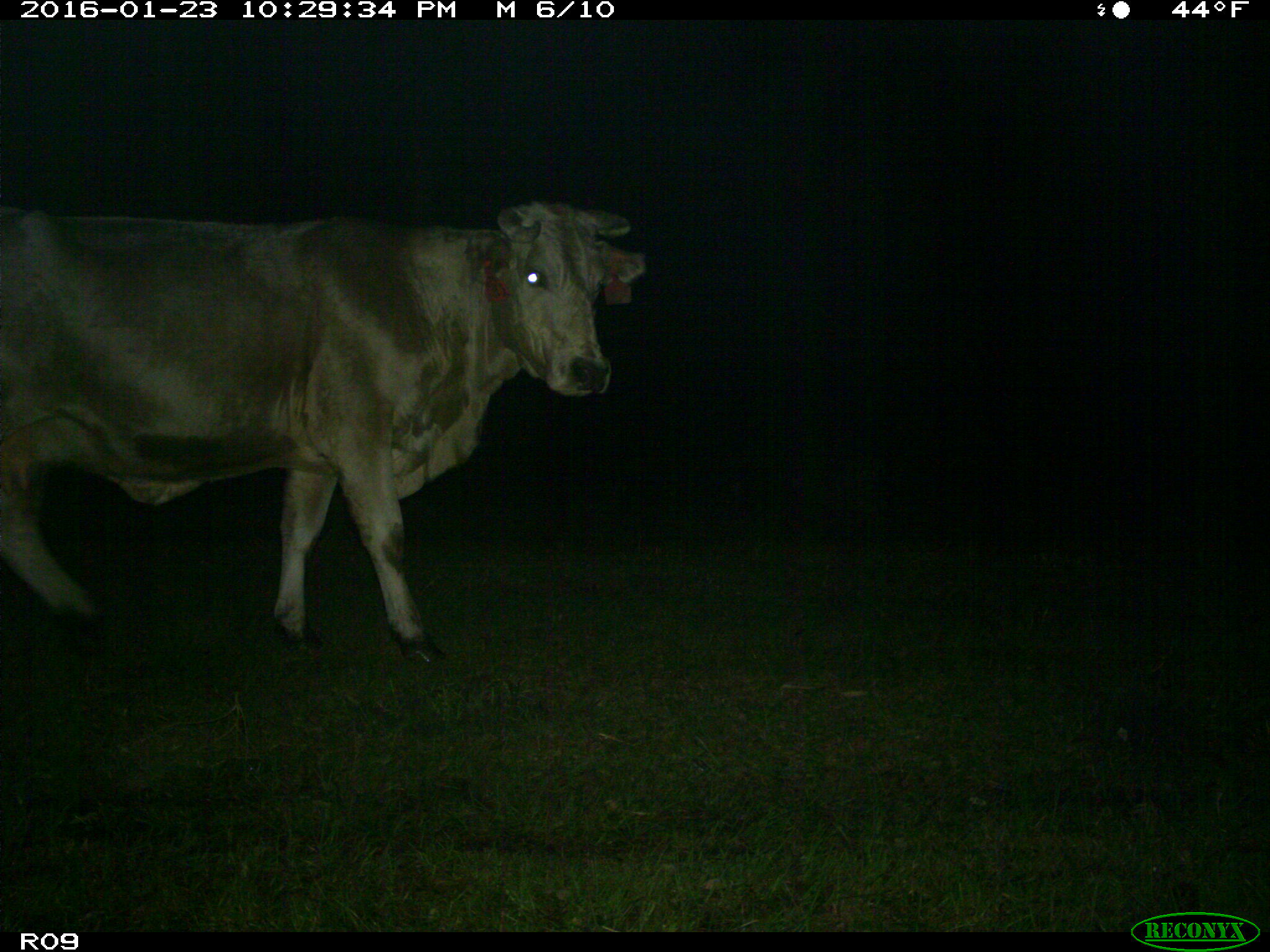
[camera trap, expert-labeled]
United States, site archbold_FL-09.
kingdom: Animalia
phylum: Chordata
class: Mammalia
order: Artiodactyla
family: Bovidae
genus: Bos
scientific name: Bos taurus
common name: domestic cow